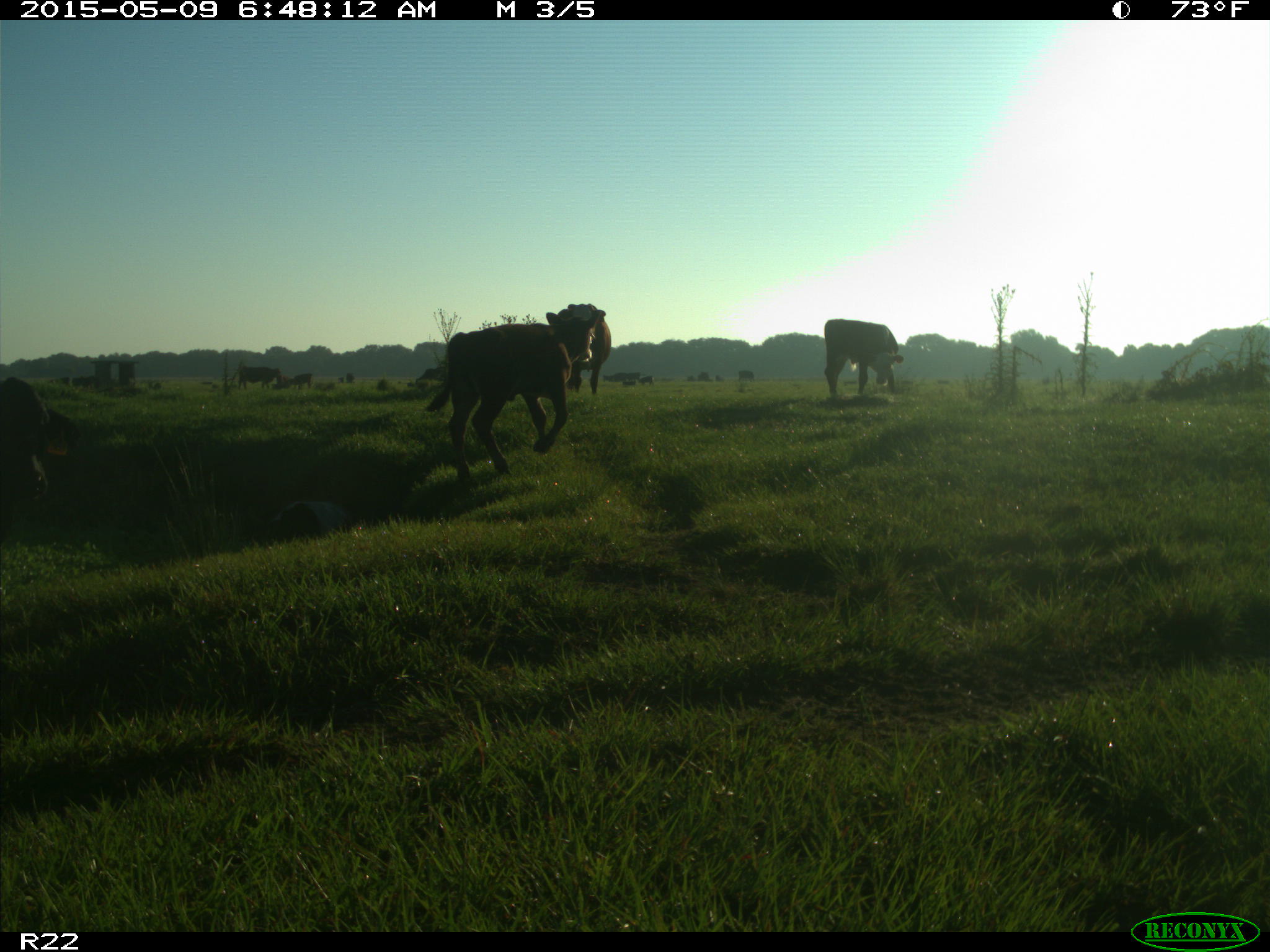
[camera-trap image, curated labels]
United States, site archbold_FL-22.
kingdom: Animalia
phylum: Chordata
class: Mammalia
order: Artiodactyla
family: Bovidae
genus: Bos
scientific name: Bos taurus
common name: domestic cow